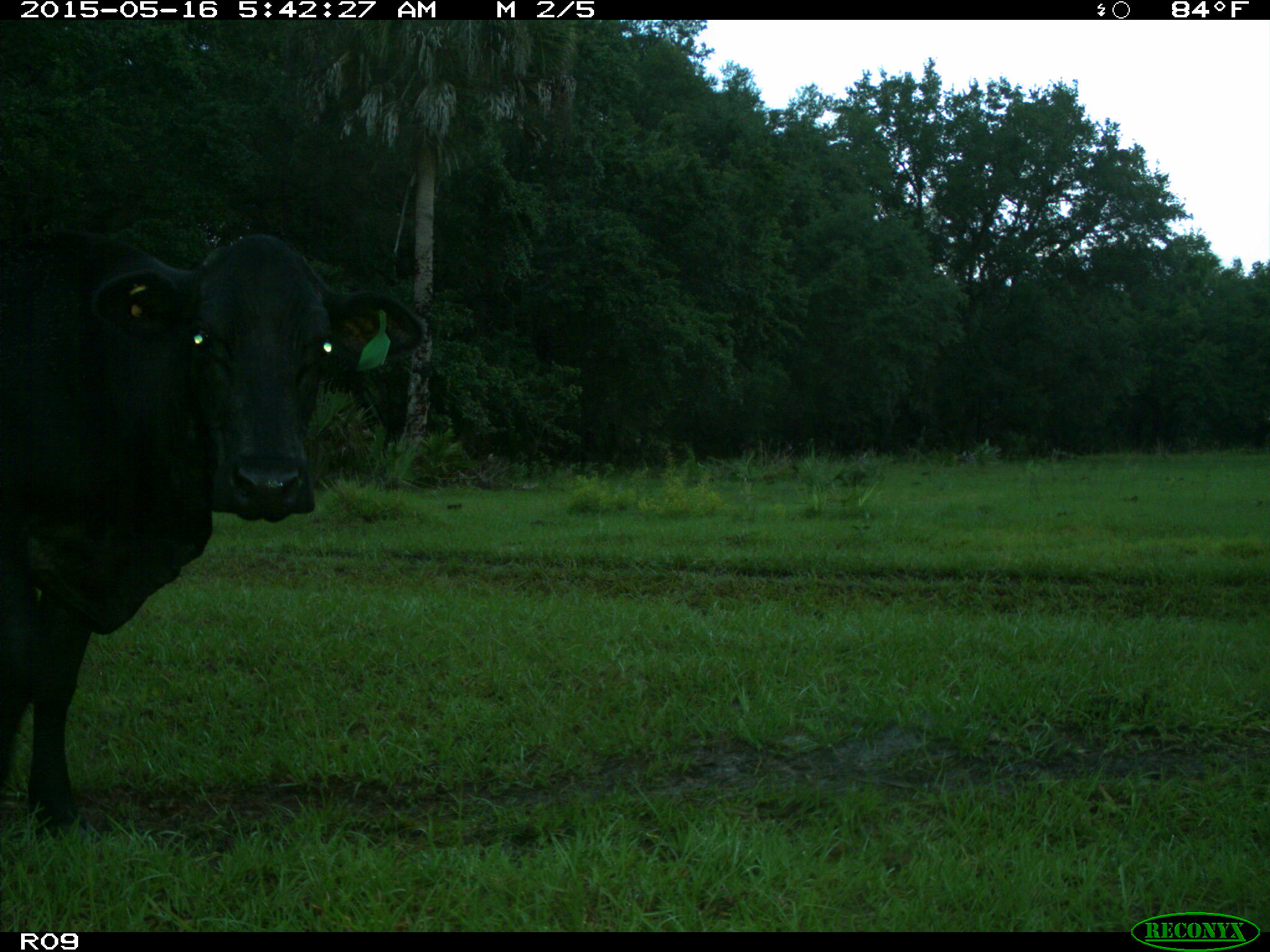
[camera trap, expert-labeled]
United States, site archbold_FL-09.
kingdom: Animalia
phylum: Chordata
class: Mammalia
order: Artiodactyla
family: Bovidae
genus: Bos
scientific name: Bos taurus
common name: domestic cow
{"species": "Bos taurus (domestic cow)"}